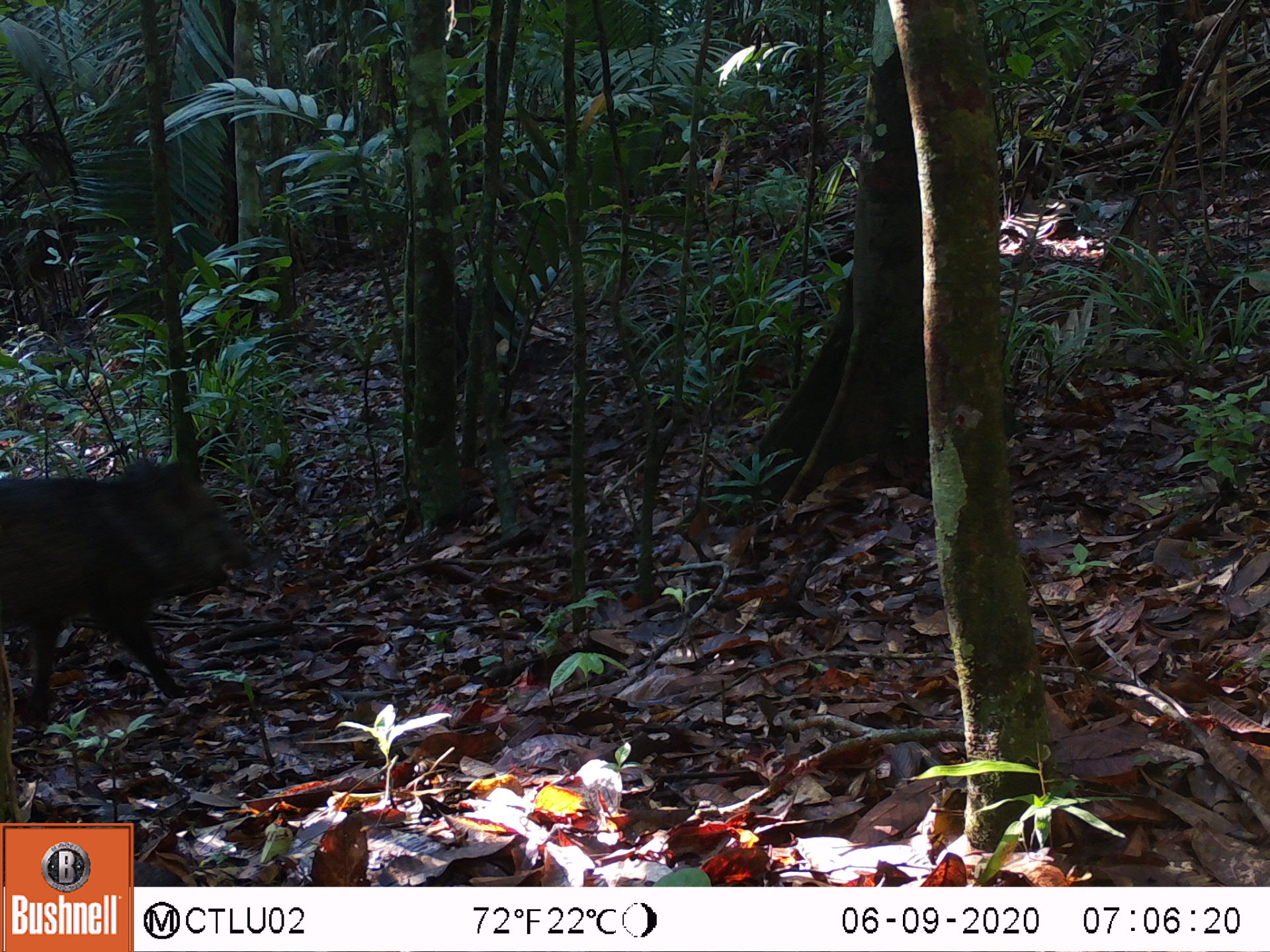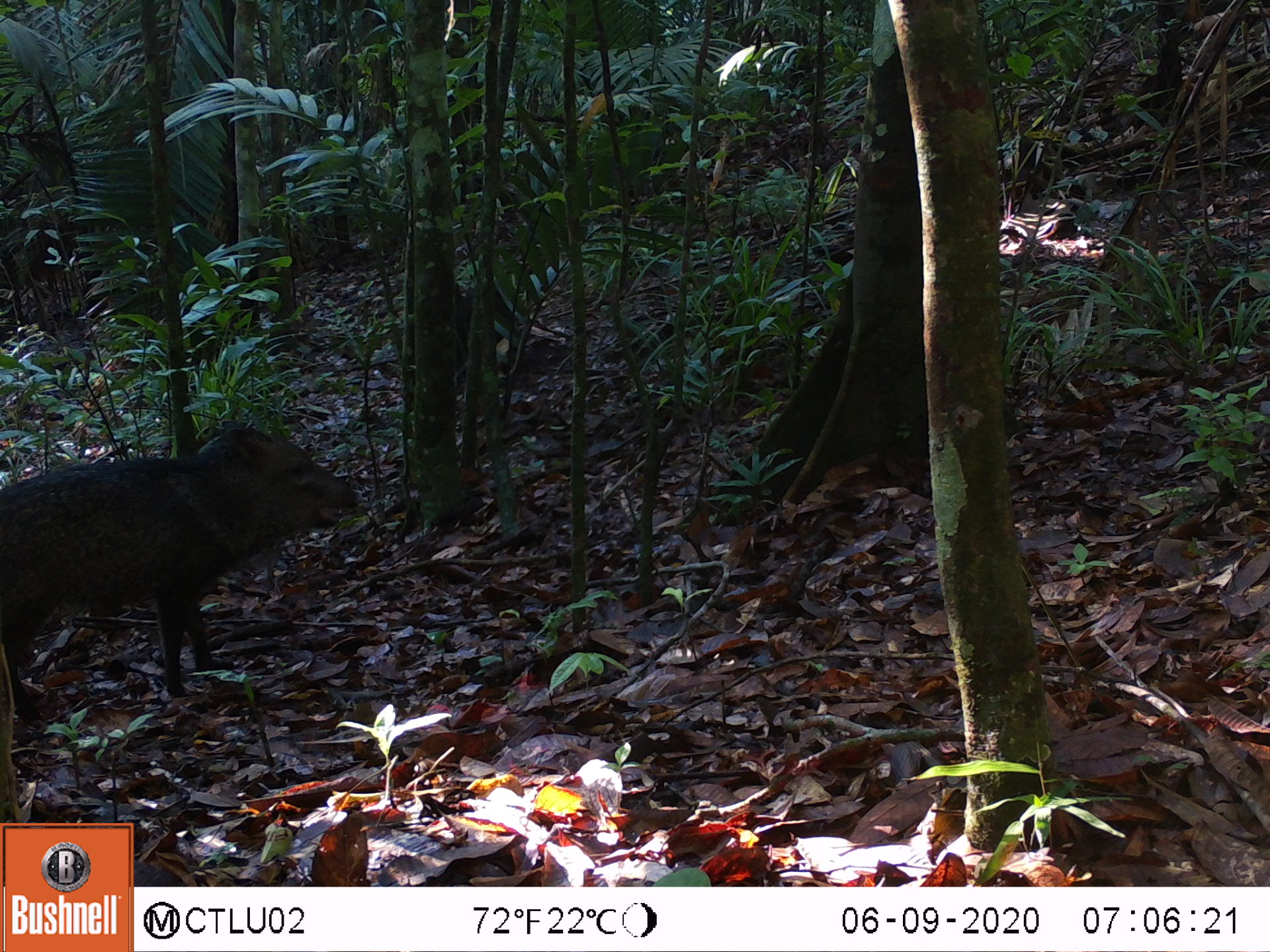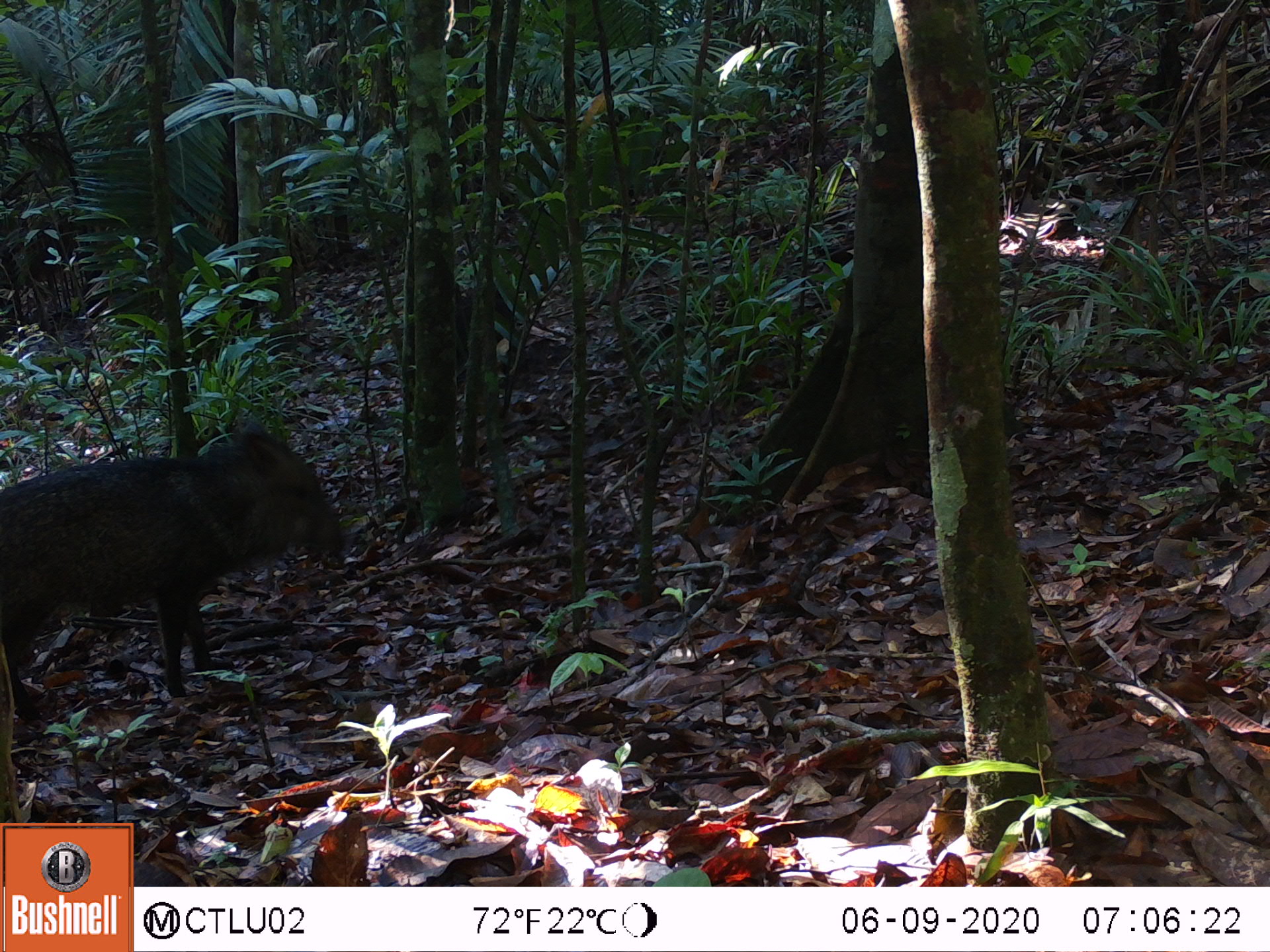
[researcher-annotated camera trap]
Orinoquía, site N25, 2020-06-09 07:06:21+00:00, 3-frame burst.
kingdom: Animalia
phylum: Chordata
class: Mammalia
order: Artiodactyla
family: Tayassuidae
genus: Pecari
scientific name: Pecari tajacu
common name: collared peccary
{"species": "collared peccary (Pecari tajacu)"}